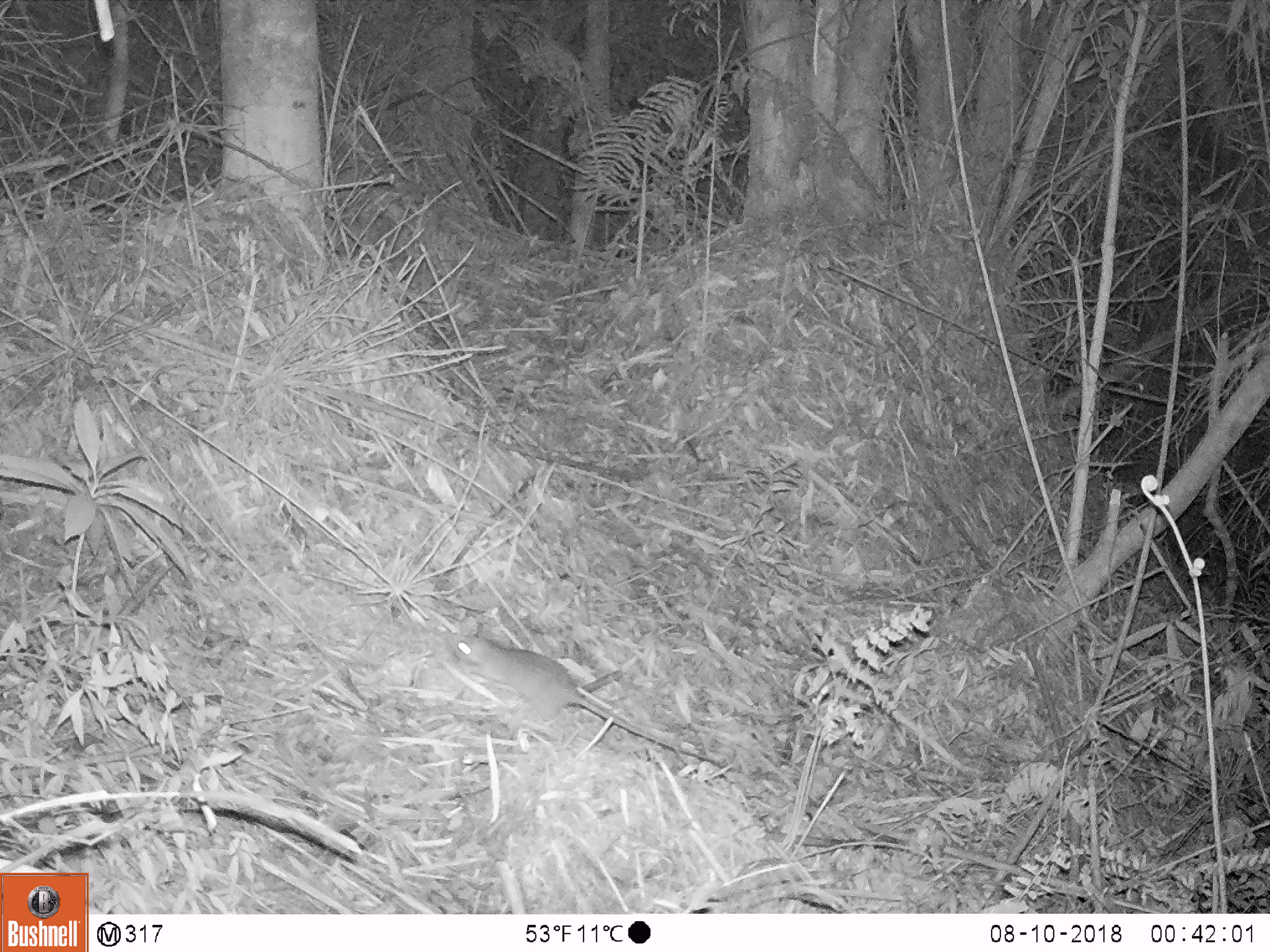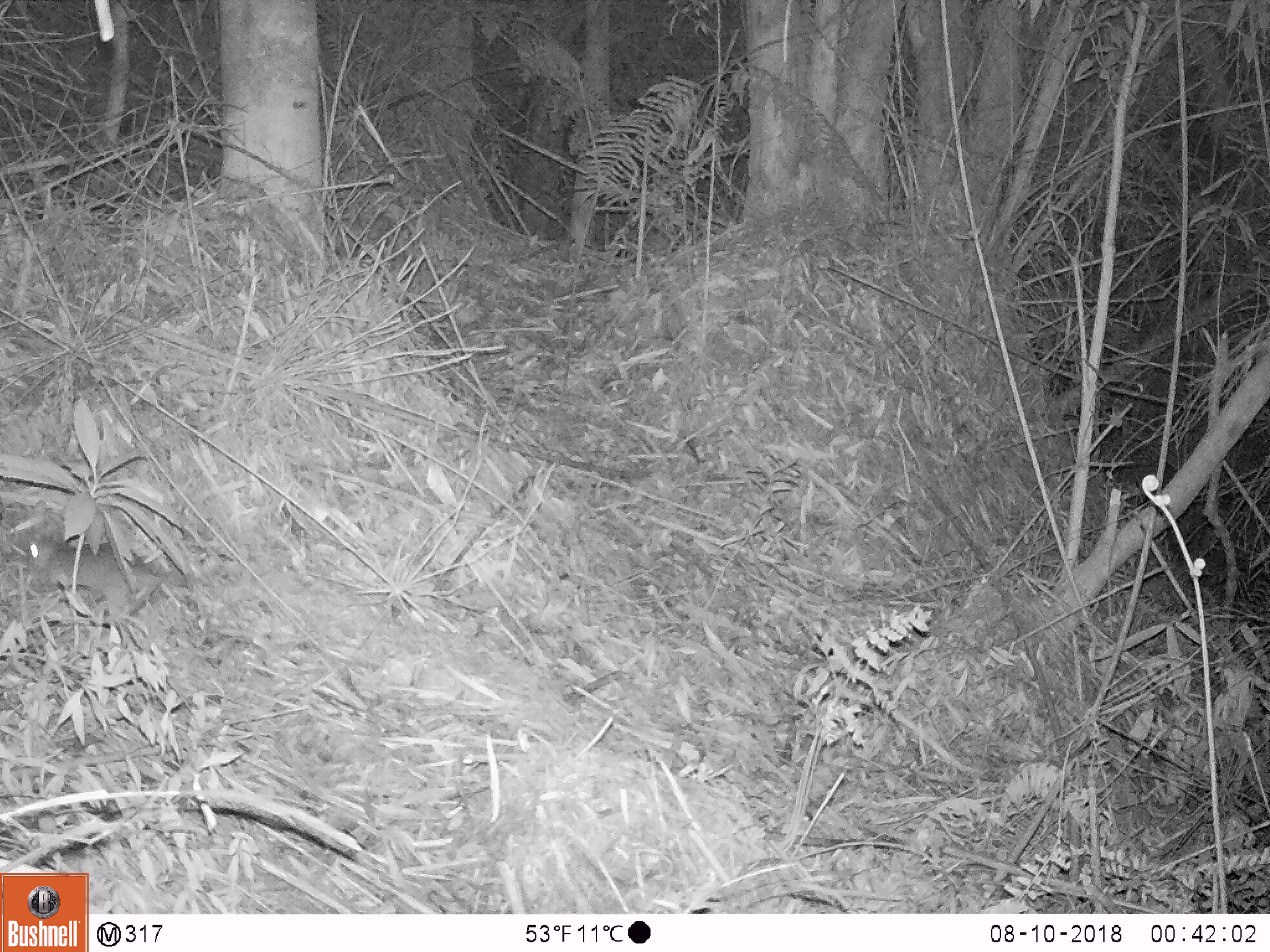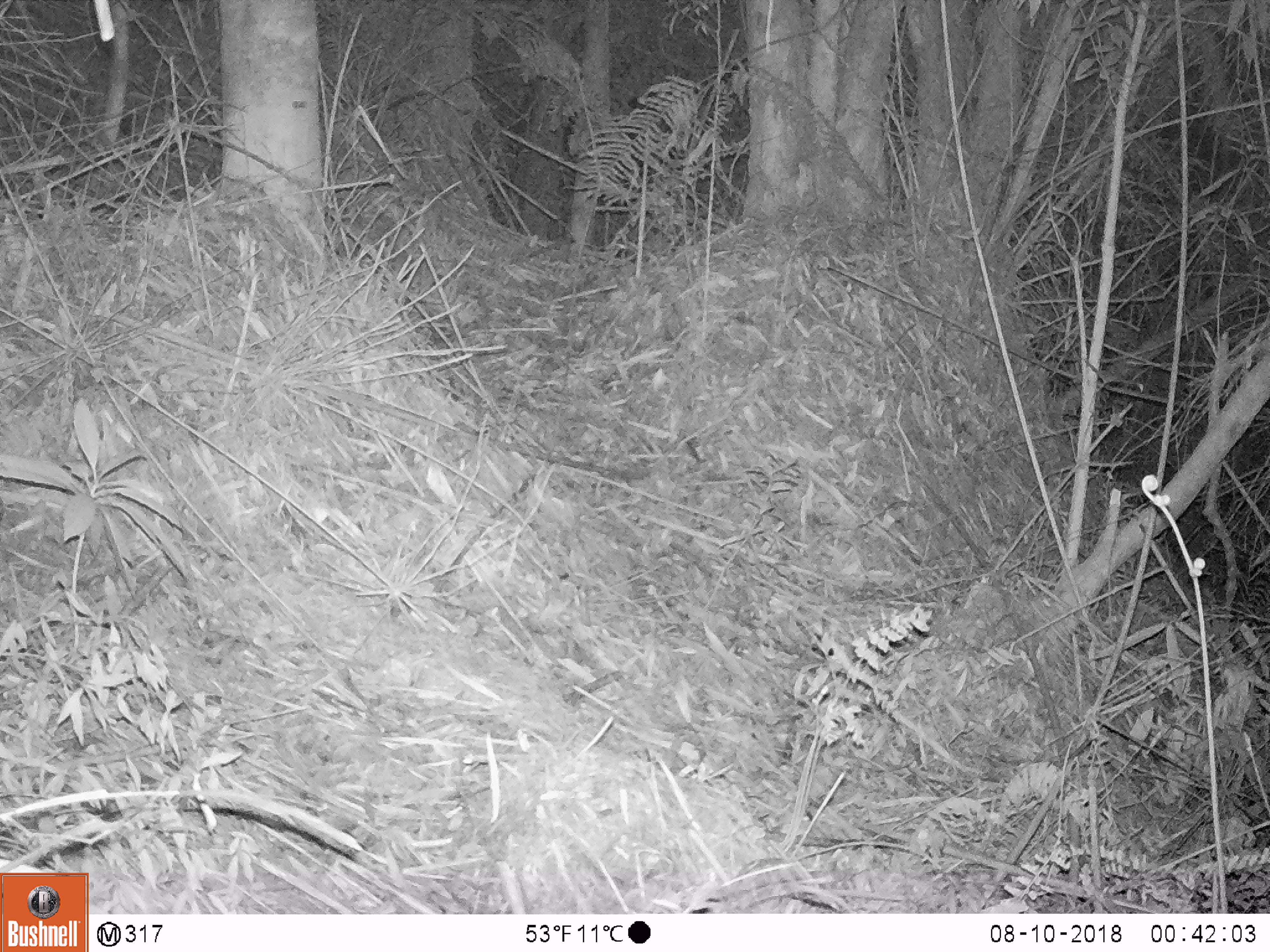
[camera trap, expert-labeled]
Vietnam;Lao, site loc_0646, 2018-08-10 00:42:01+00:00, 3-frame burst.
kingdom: Animalia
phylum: Chordata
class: Mammalia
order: Rodentia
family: Muridae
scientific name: Muridae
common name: old-world mice and rats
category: unidentified murid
Unidentified murid (old-world mice and rats) (Muridae). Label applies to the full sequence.